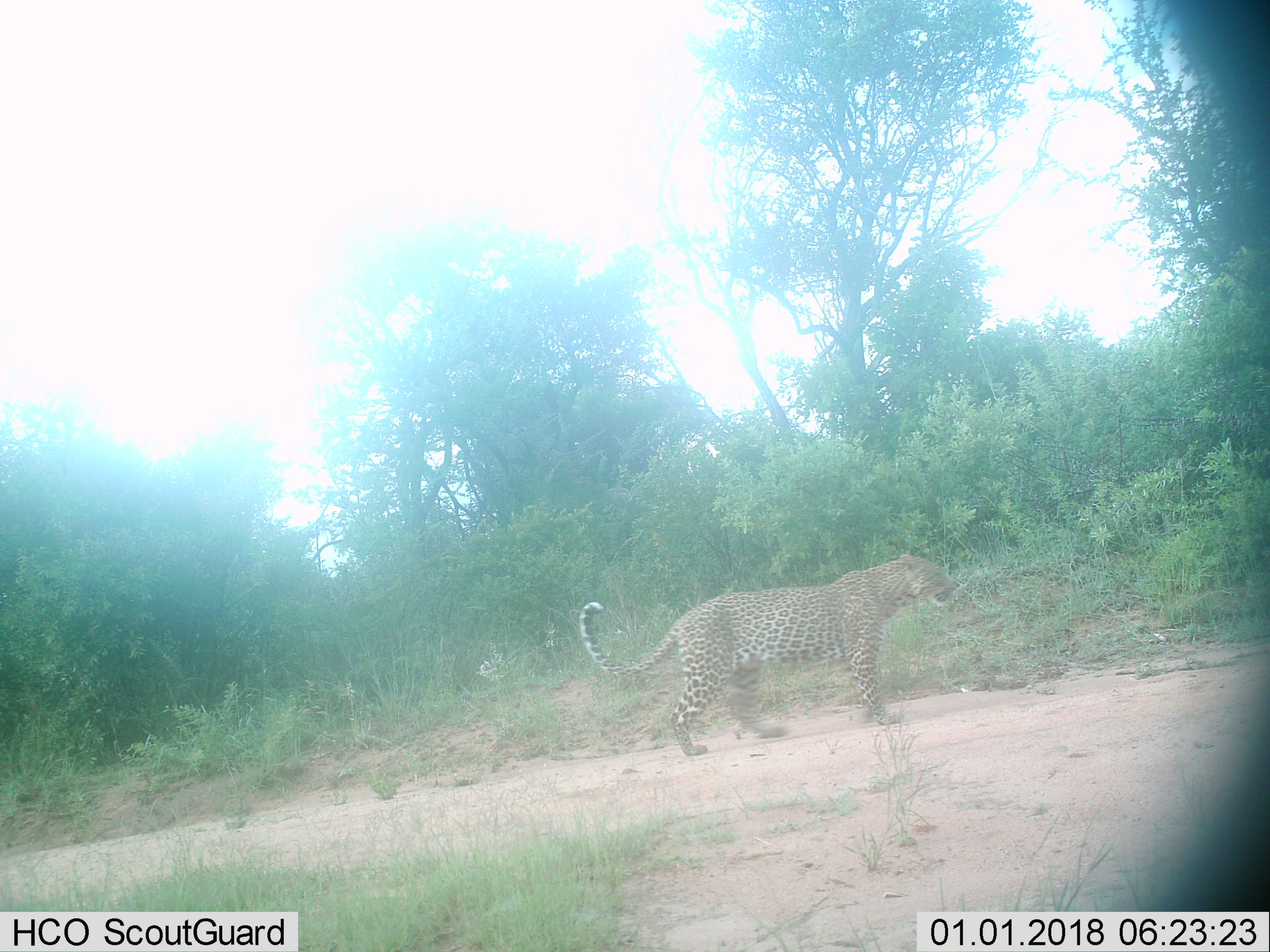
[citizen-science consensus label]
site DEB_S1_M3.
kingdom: Animalia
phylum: Chordata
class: Mammalia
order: Carnivora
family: Felidae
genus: Panthera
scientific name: Panthera pardus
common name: leopard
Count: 1.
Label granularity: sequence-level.